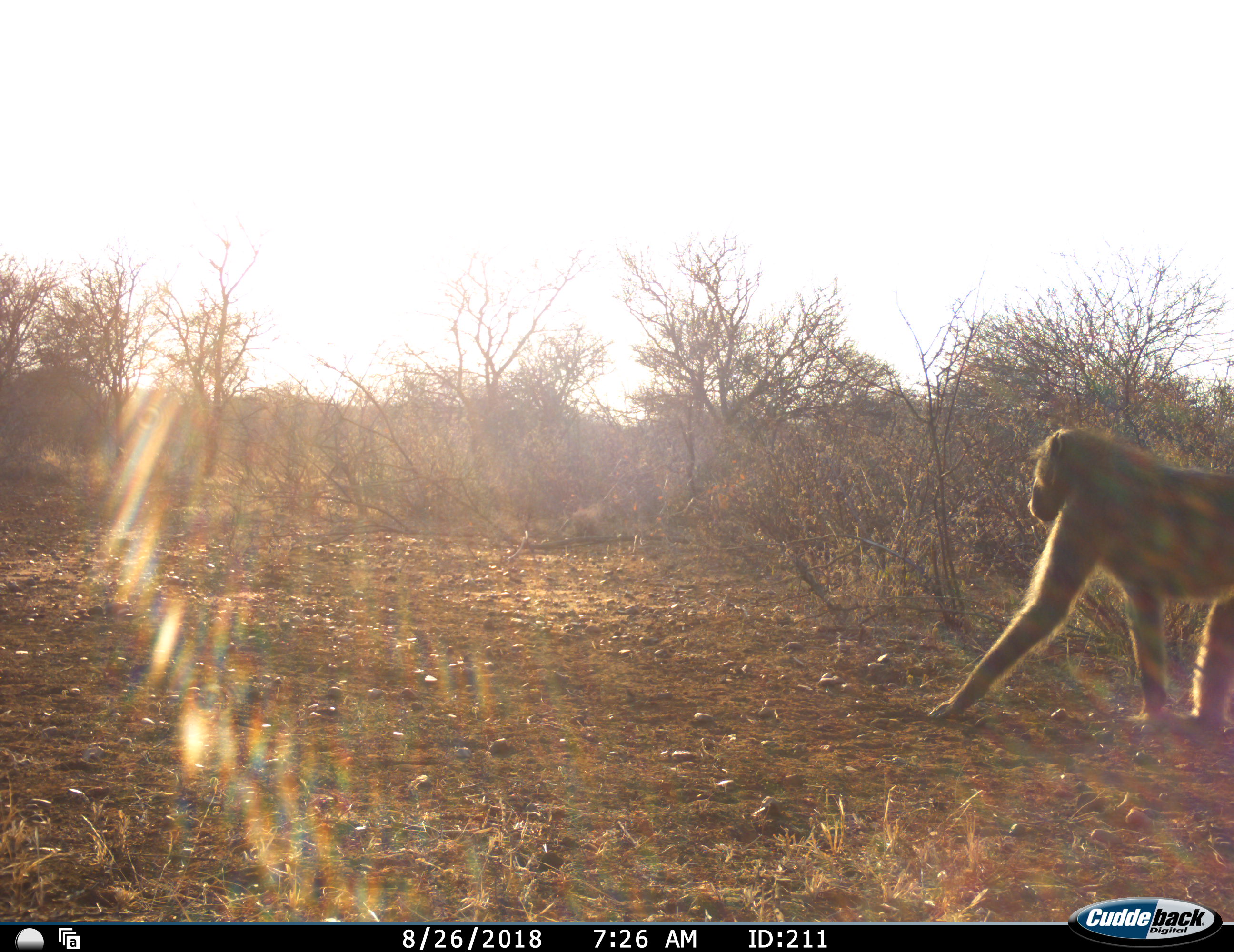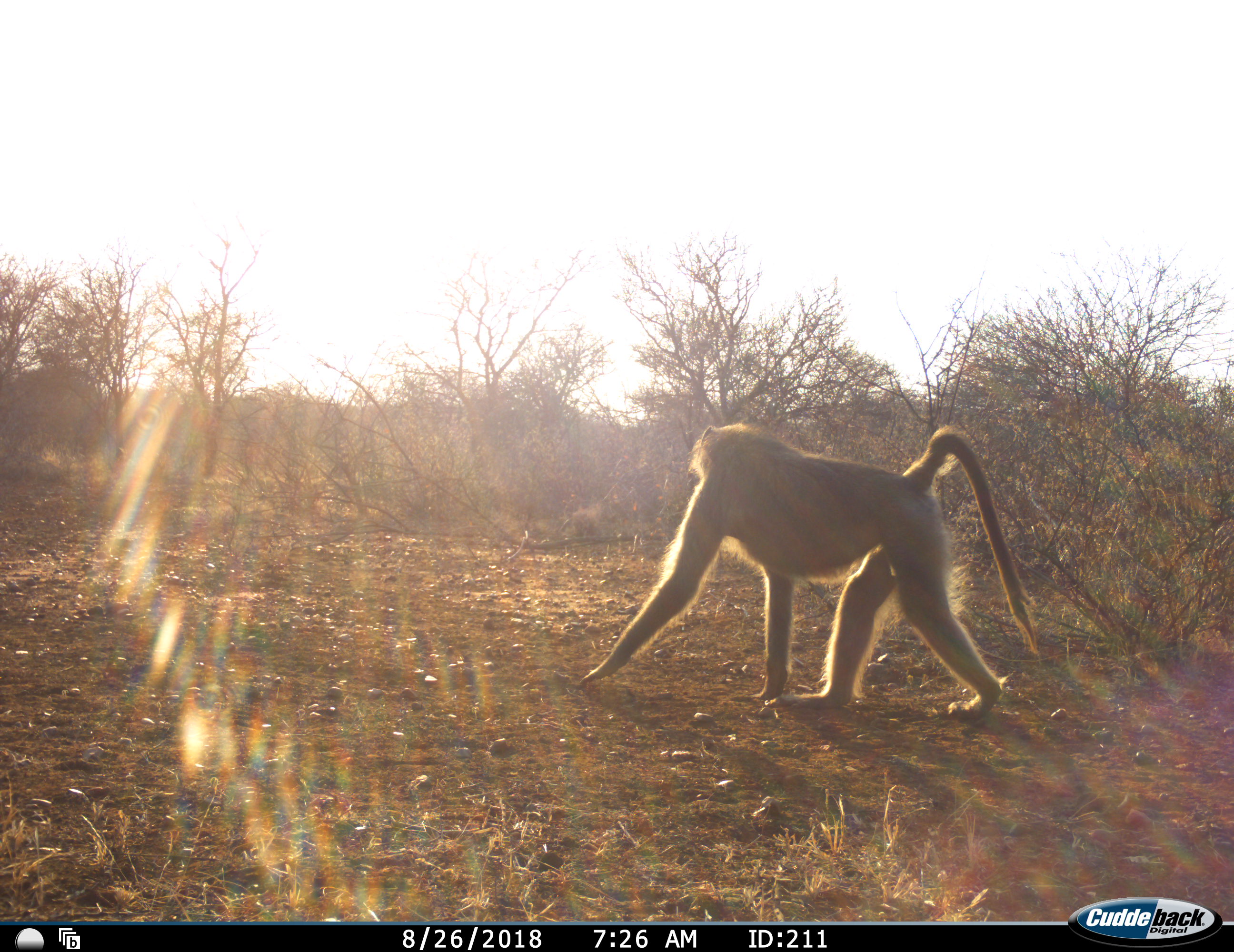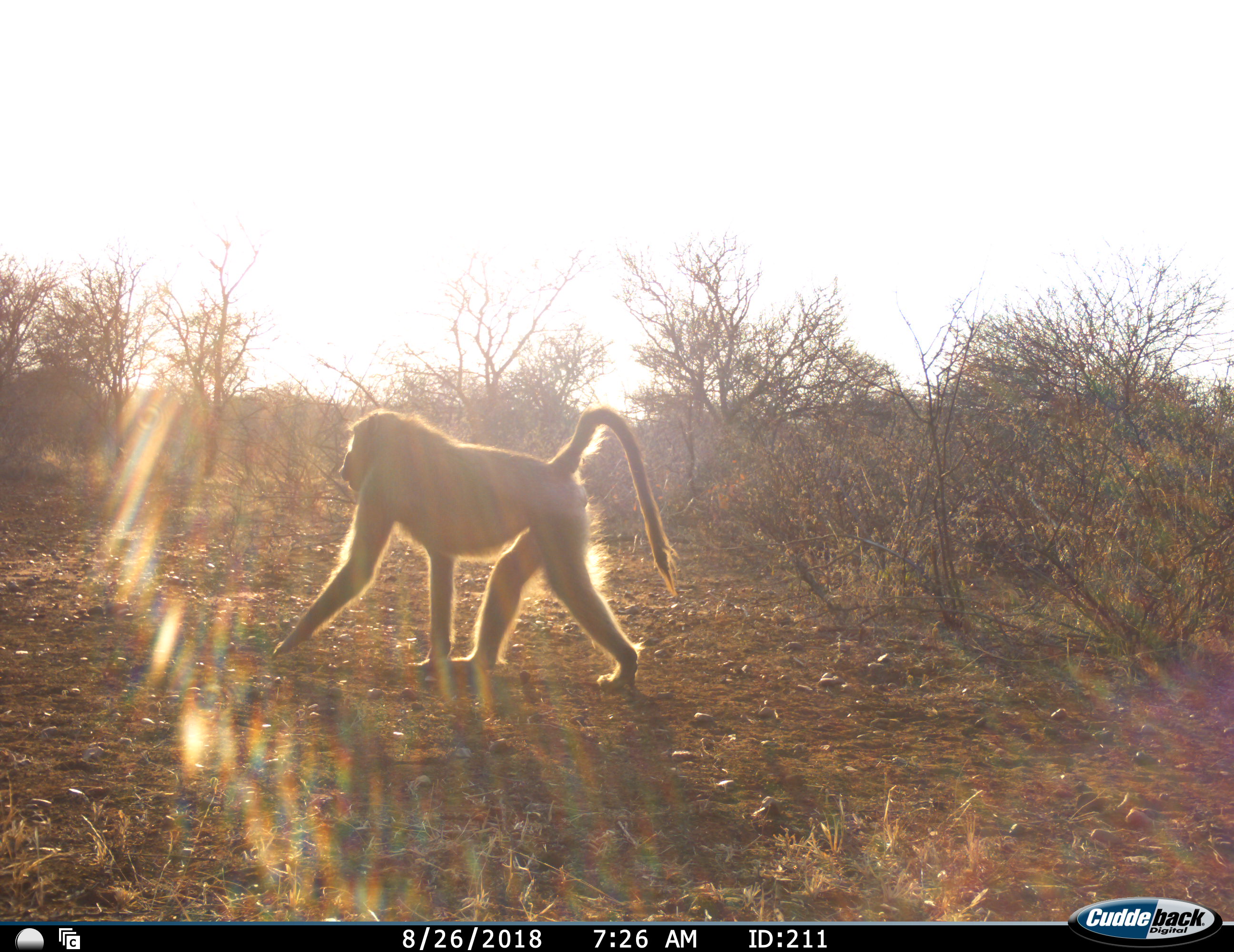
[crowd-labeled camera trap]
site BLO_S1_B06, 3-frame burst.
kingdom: Animalia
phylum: Chordata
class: Mammalia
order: Primates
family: Cercopithecidae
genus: Papio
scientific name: Papio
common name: baboon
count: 1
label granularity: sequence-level